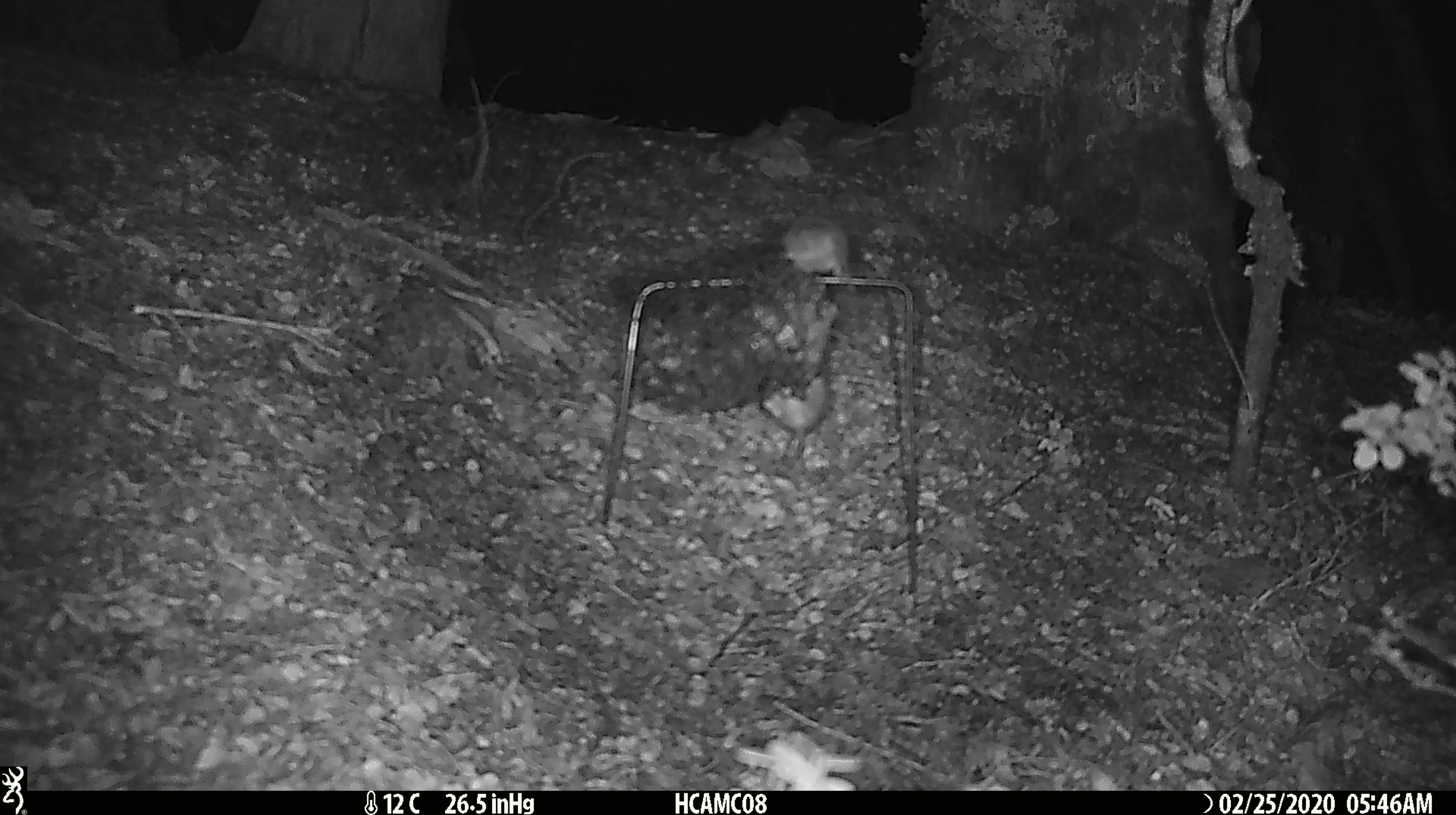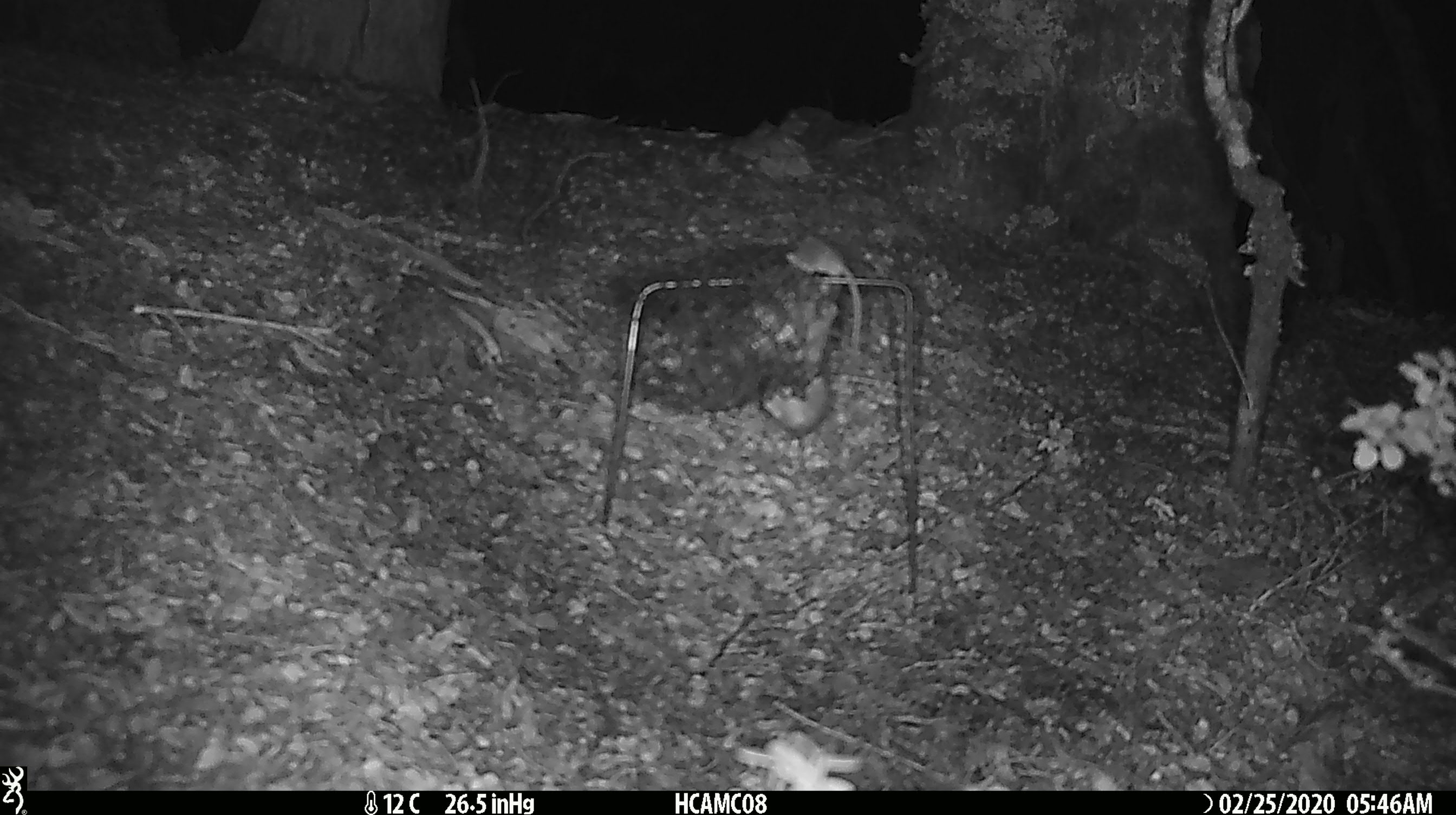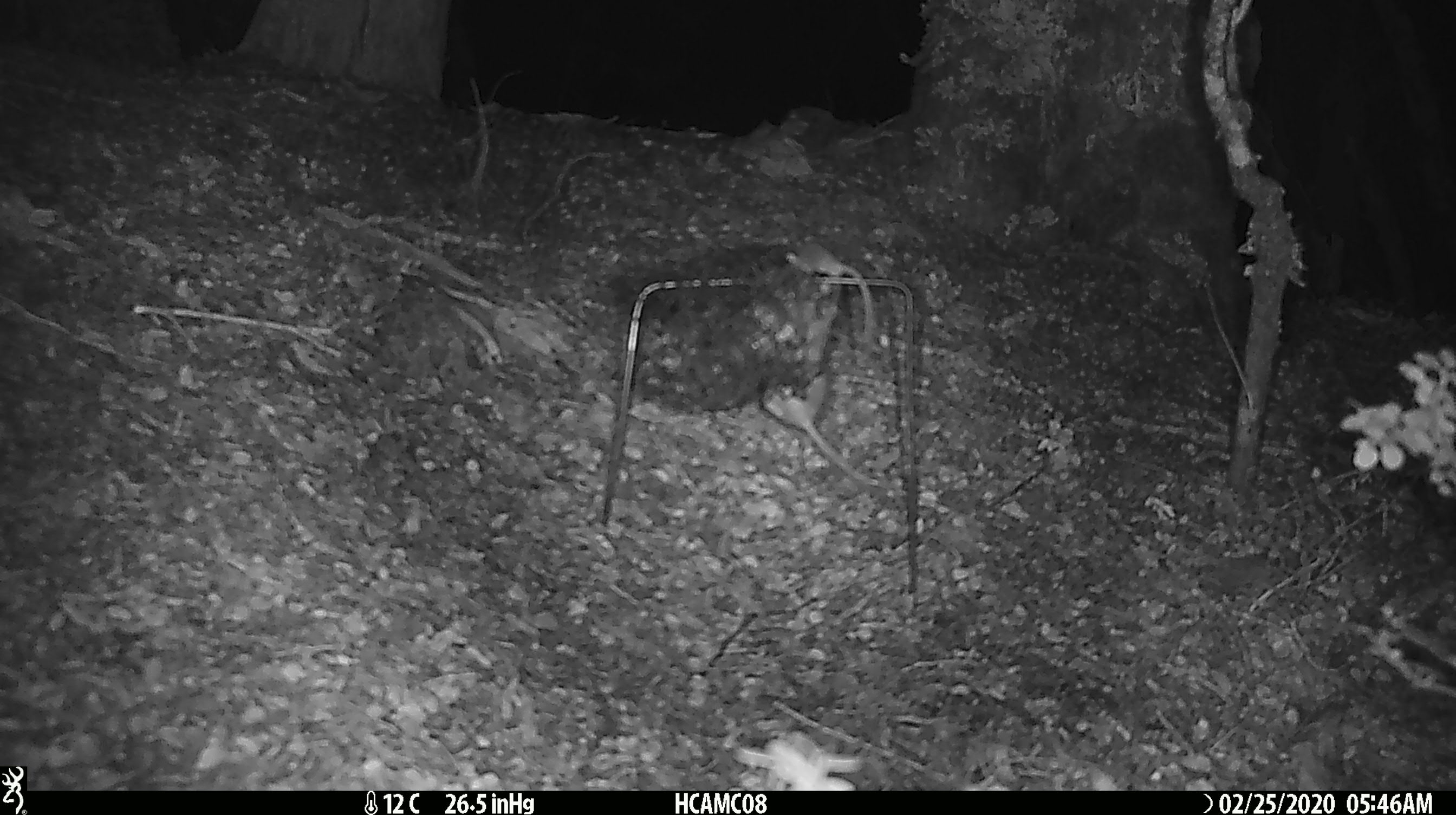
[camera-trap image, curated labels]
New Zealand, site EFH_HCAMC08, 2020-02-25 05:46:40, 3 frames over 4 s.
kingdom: Animalia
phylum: Chordata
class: Mammalia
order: Rodentia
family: Muridae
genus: Mus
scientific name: Mus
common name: mouse